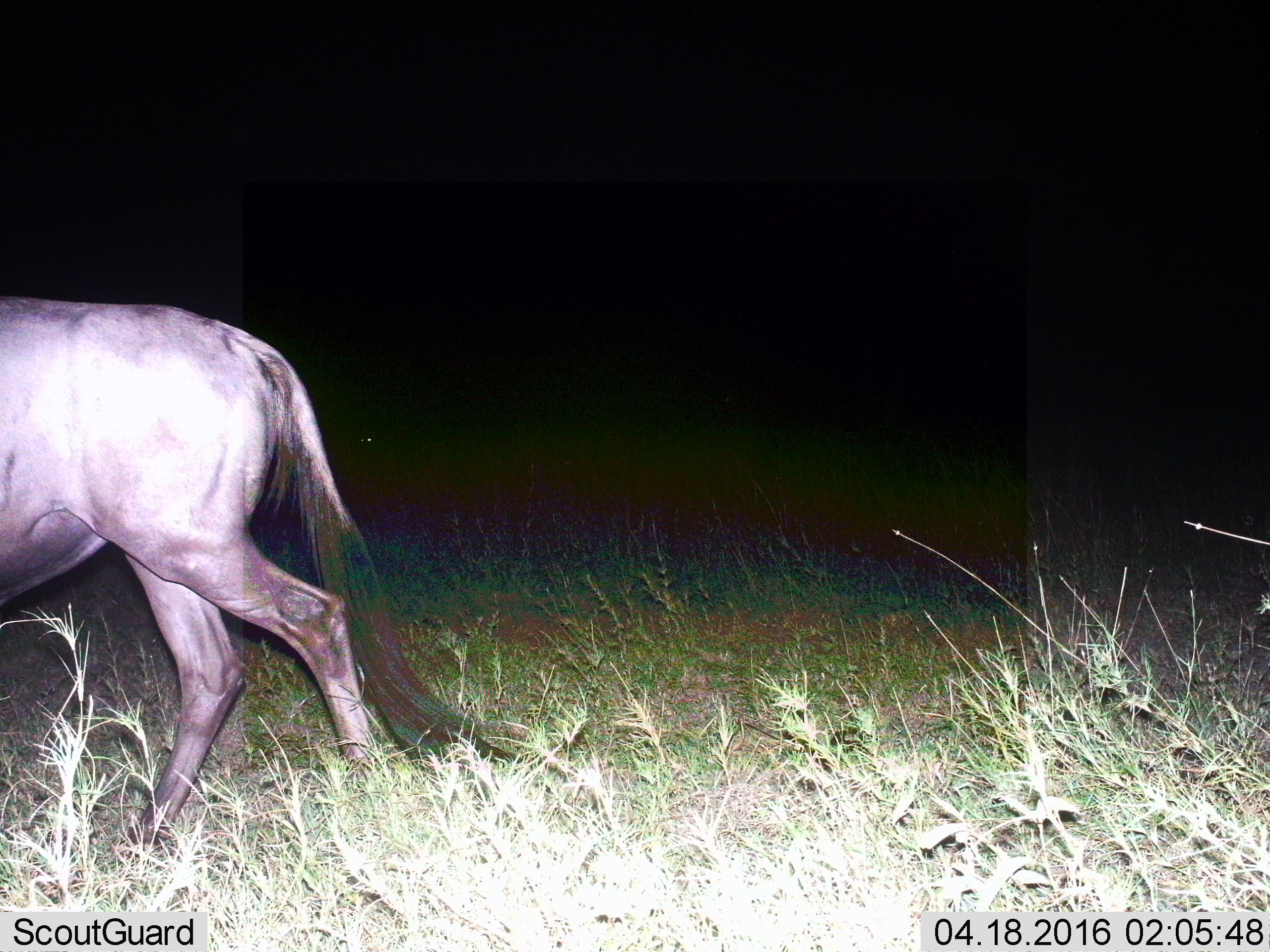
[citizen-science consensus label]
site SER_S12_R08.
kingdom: Animalia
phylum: Chordata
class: Mammalia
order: Artiodactyla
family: Bovidae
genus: Connochaetes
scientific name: Connochaetes taurinus taurinus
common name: blue wildebeest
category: wildebeestblue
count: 1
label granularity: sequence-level